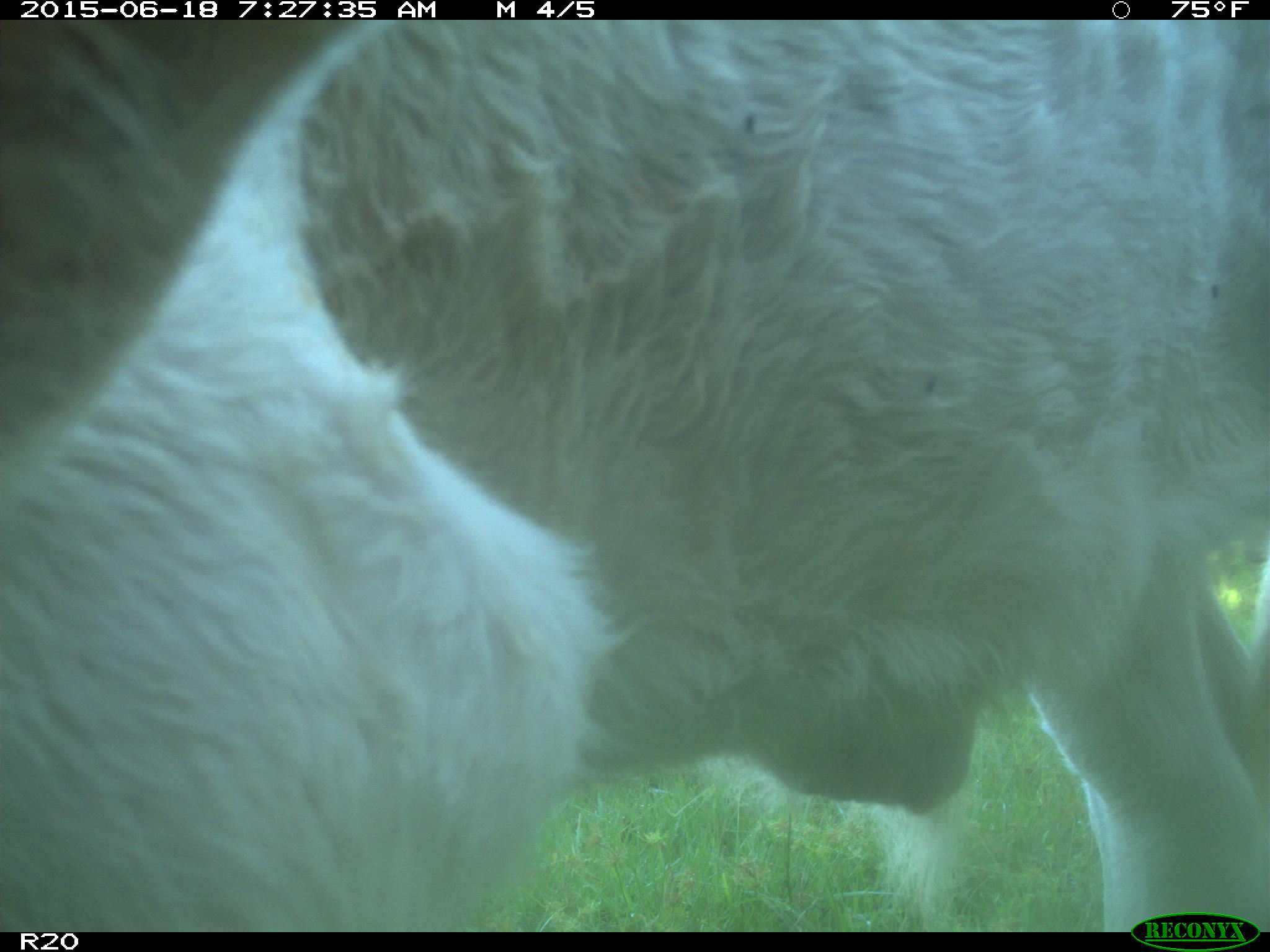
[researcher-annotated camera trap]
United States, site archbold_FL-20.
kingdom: Animalia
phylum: Chordata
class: Mammalia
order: Artiodactyla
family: Bovidae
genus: Bos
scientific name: Bos taurus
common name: domestic cow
Bos taurus (domestic cow).